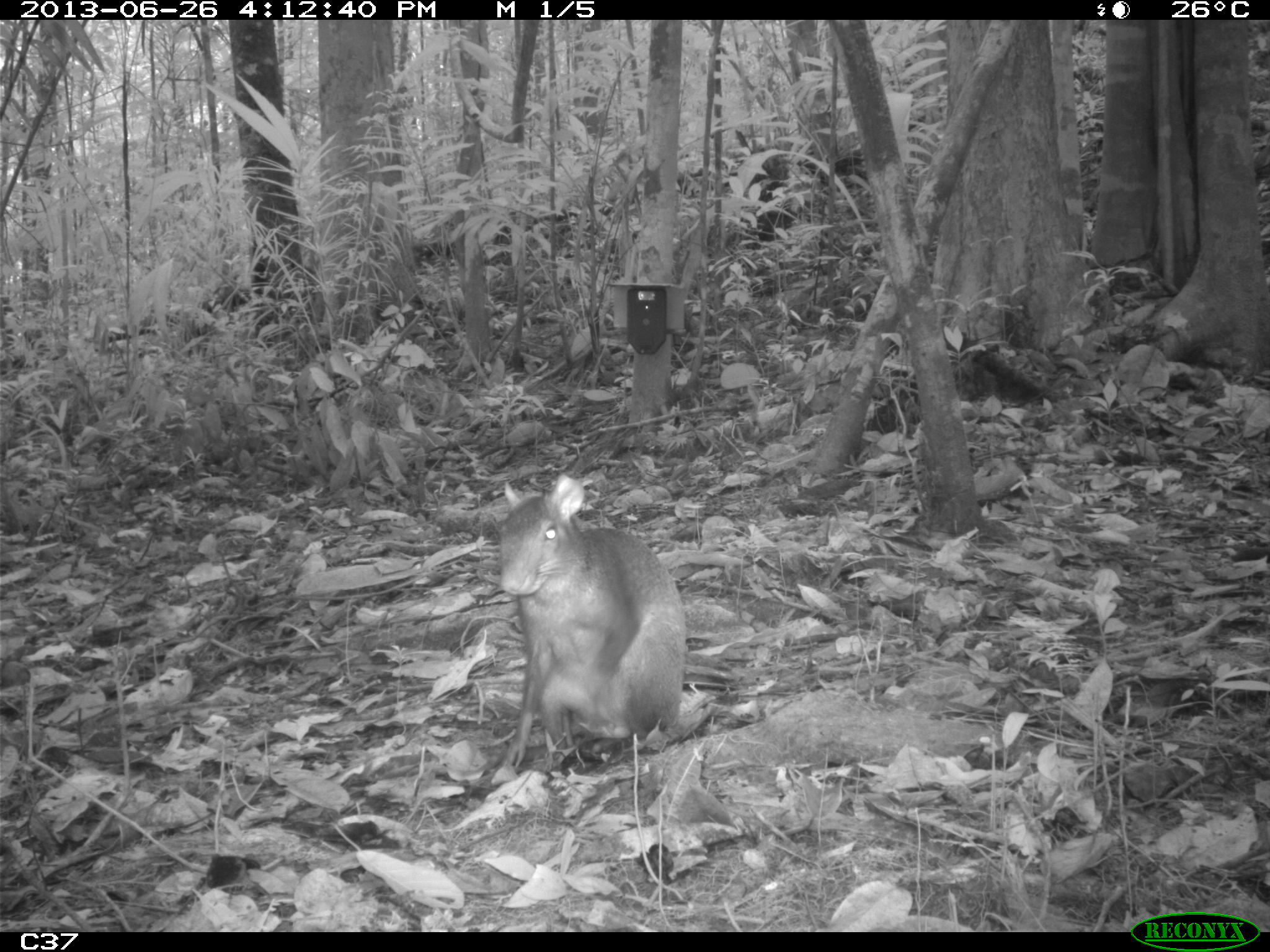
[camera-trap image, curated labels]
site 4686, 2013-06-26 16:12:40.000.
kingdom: Animalia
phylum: Chordata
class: Mammalia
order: Rodentia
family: Dasyproctidae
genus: Dasyprocta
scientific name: Dasyprocta leporina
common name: red-rumped agouti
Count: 1.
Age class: adult.